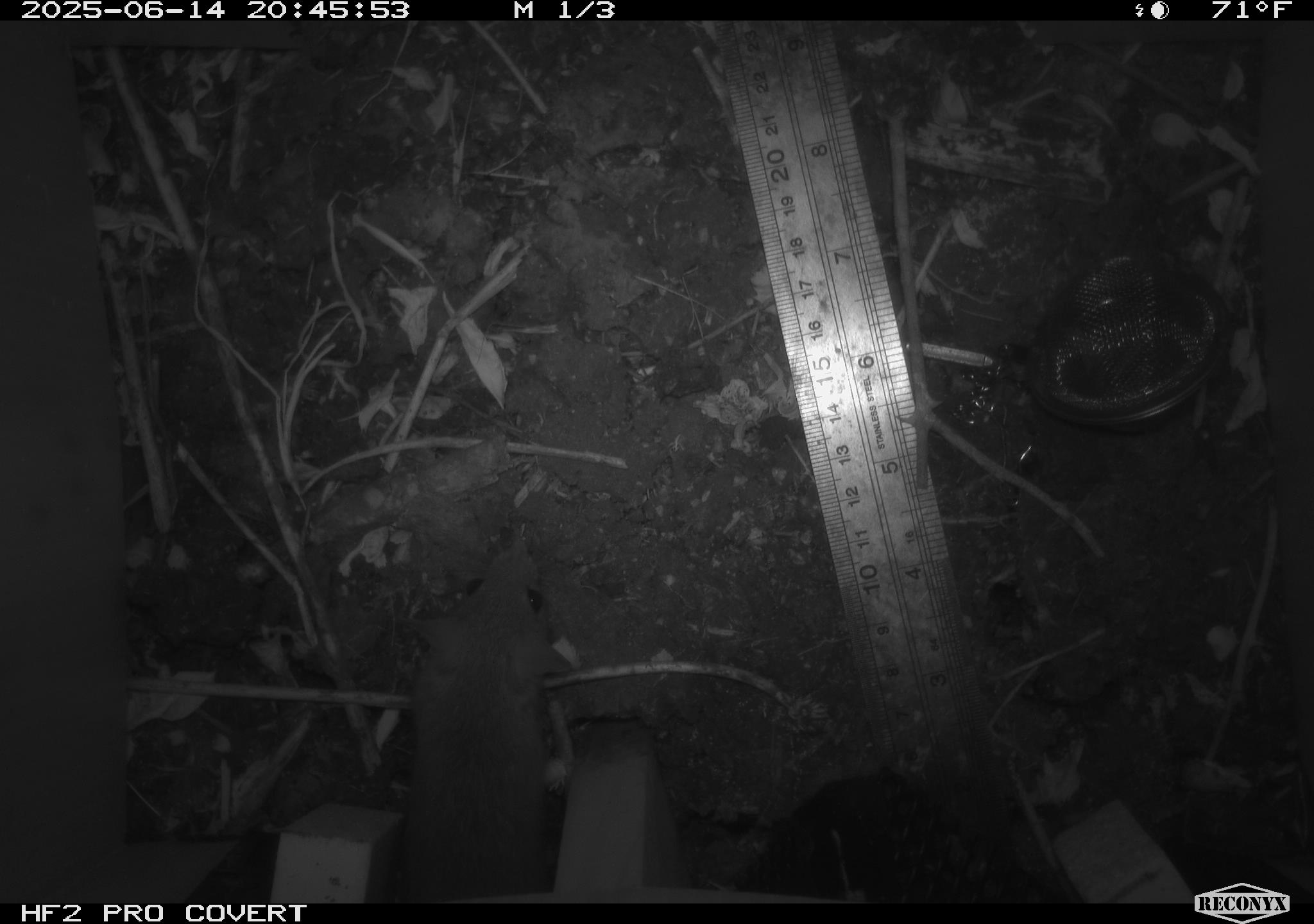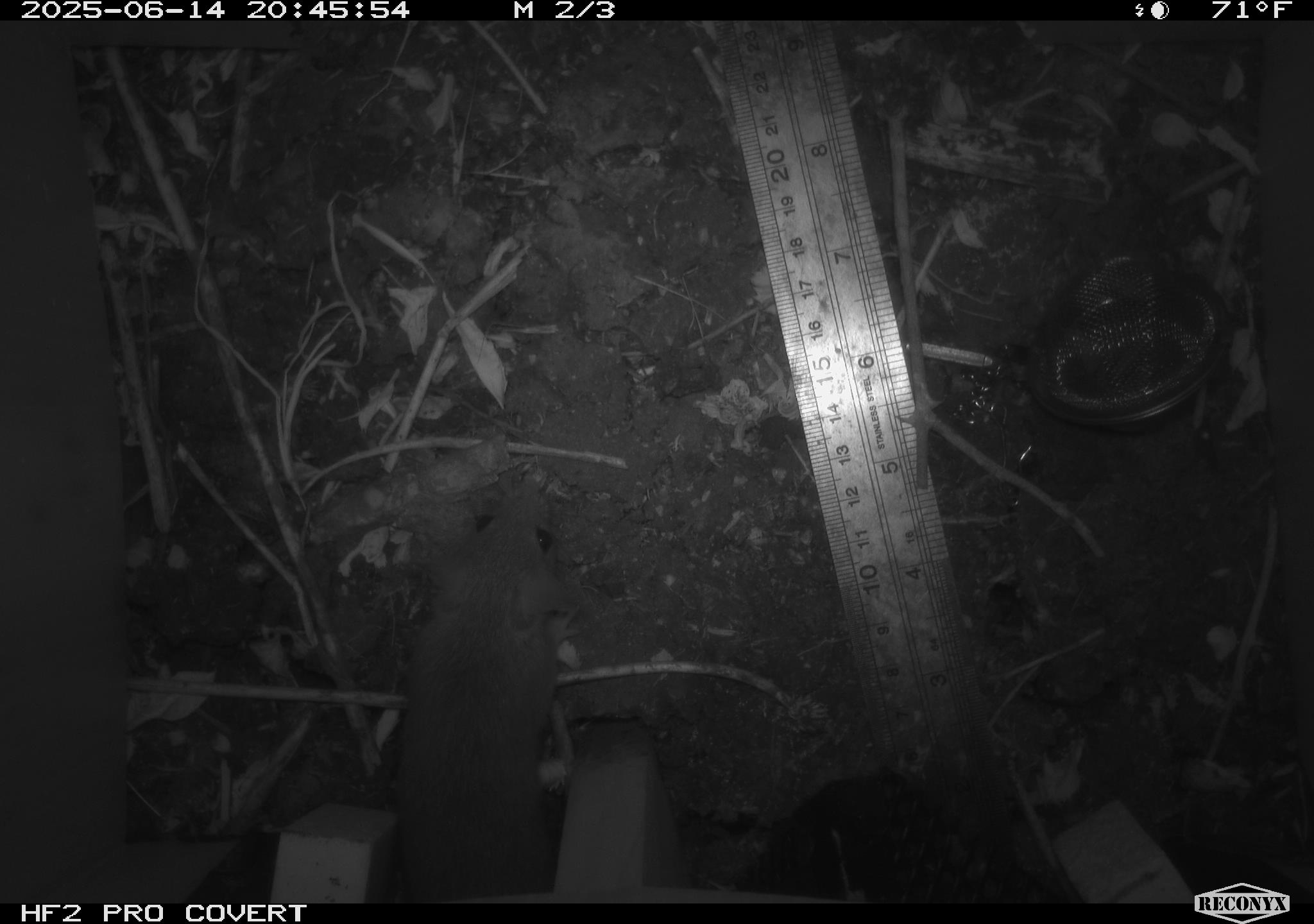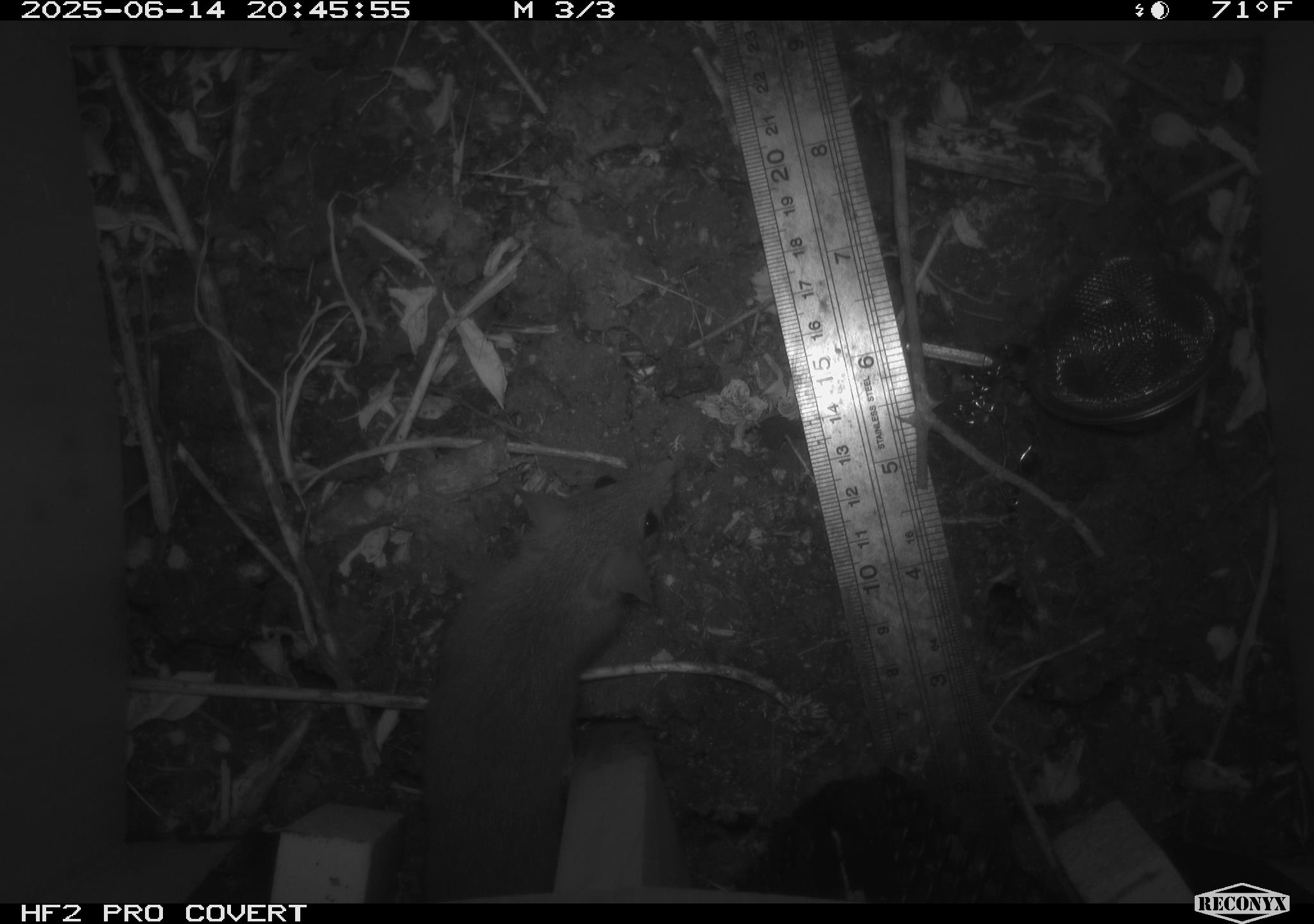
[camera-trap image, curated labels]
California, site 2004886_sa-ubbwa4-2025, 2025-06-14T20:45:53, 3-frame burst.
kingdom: Animalia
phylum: Chordata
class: Mammalia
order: Rodentia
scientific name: Rodentia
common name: rodent